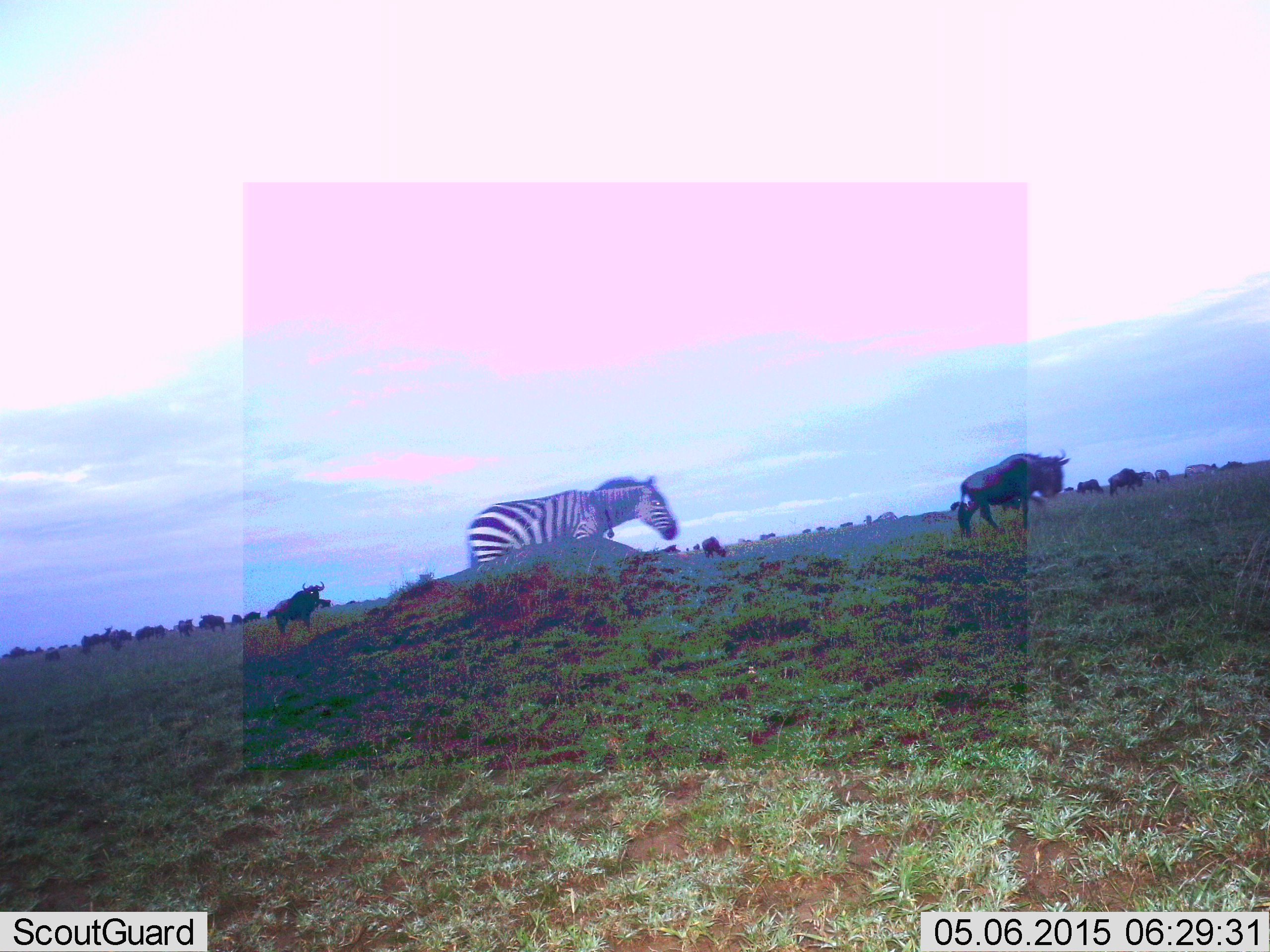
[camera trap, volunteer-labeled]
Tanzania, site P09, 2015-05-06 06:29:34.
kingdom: Animalia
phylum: Chordata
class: Mammalia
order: Artiodactyla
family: Bovidae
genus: Connochaetes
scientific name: Connochaetes taurinus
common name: blue wildebeest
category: wildebeest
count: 11-50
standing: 64%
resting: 0%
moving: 73%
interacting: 0%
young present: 0%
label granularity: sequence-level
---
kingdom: Animalia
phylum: Chordata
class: Mammalia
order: Perissodactyla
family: Equidae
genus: Equus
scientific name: Equus quagga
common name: plains zebra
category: zebra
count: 1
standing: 36%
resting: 0%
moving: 73%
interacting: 0%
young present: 0%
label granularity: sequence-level